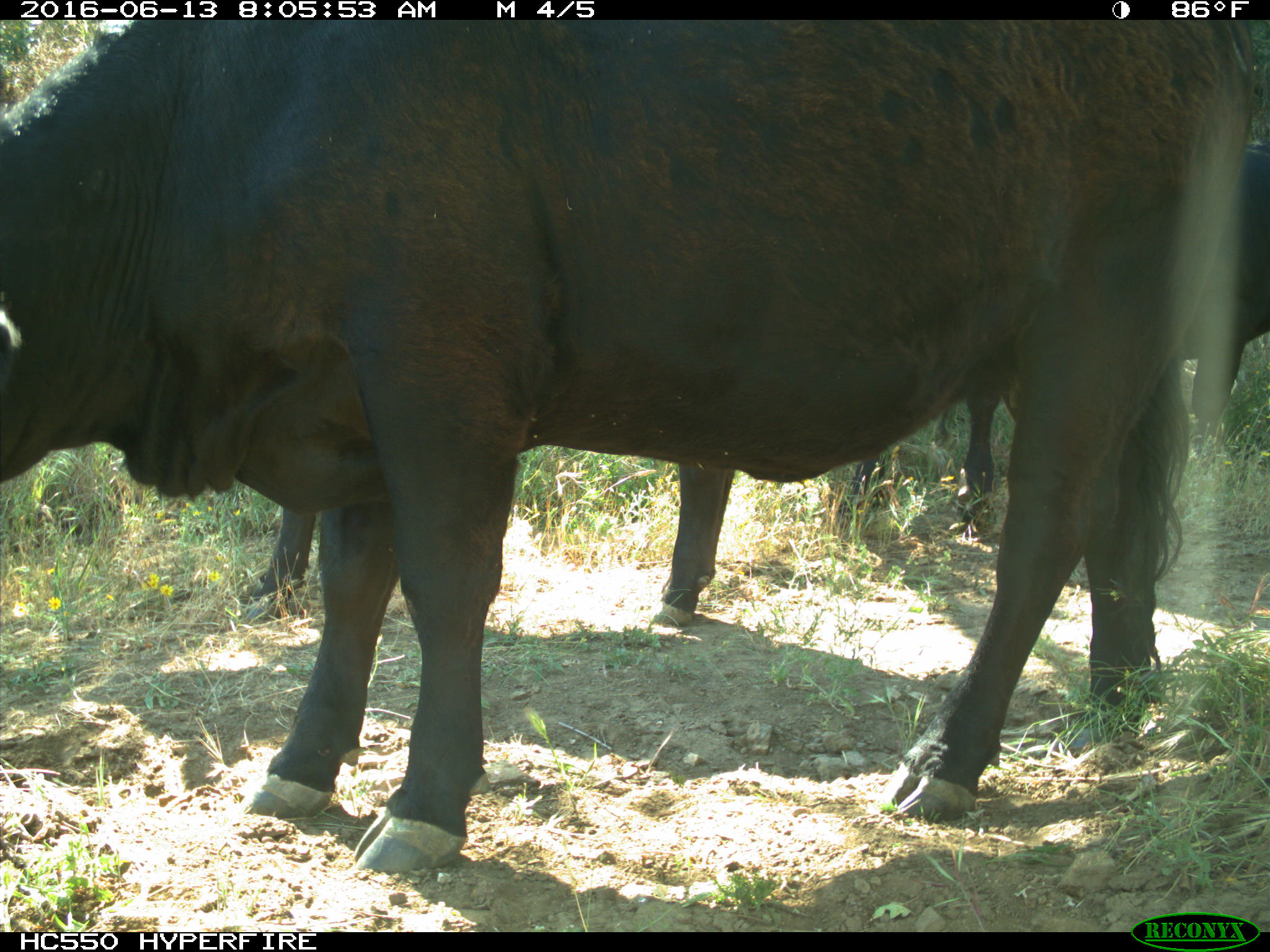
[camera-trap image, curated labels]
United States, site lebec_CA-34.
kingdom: Animalia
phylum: Chordata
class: Mammalia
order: Artiodactyla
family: Bovidae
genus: Bos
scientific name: Bos taurus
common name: domestic cow